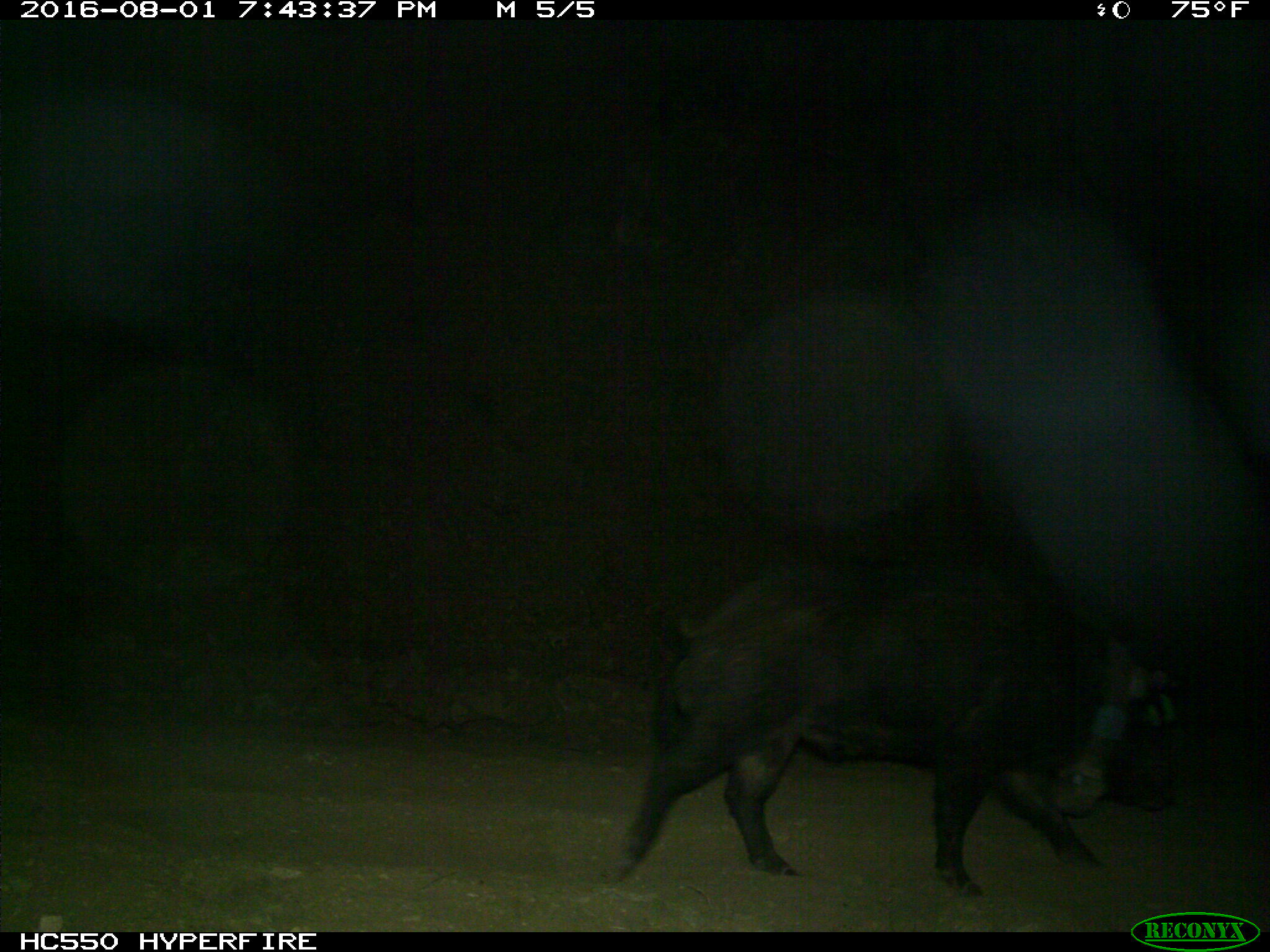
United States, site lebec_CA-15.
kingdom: Animalia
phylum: Chordata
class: Mammalia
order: Artiodactyla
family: Suidae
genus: Sus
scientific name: Sus scrofa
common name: wild boar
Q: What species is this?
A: Sus scrofa (wild boar).